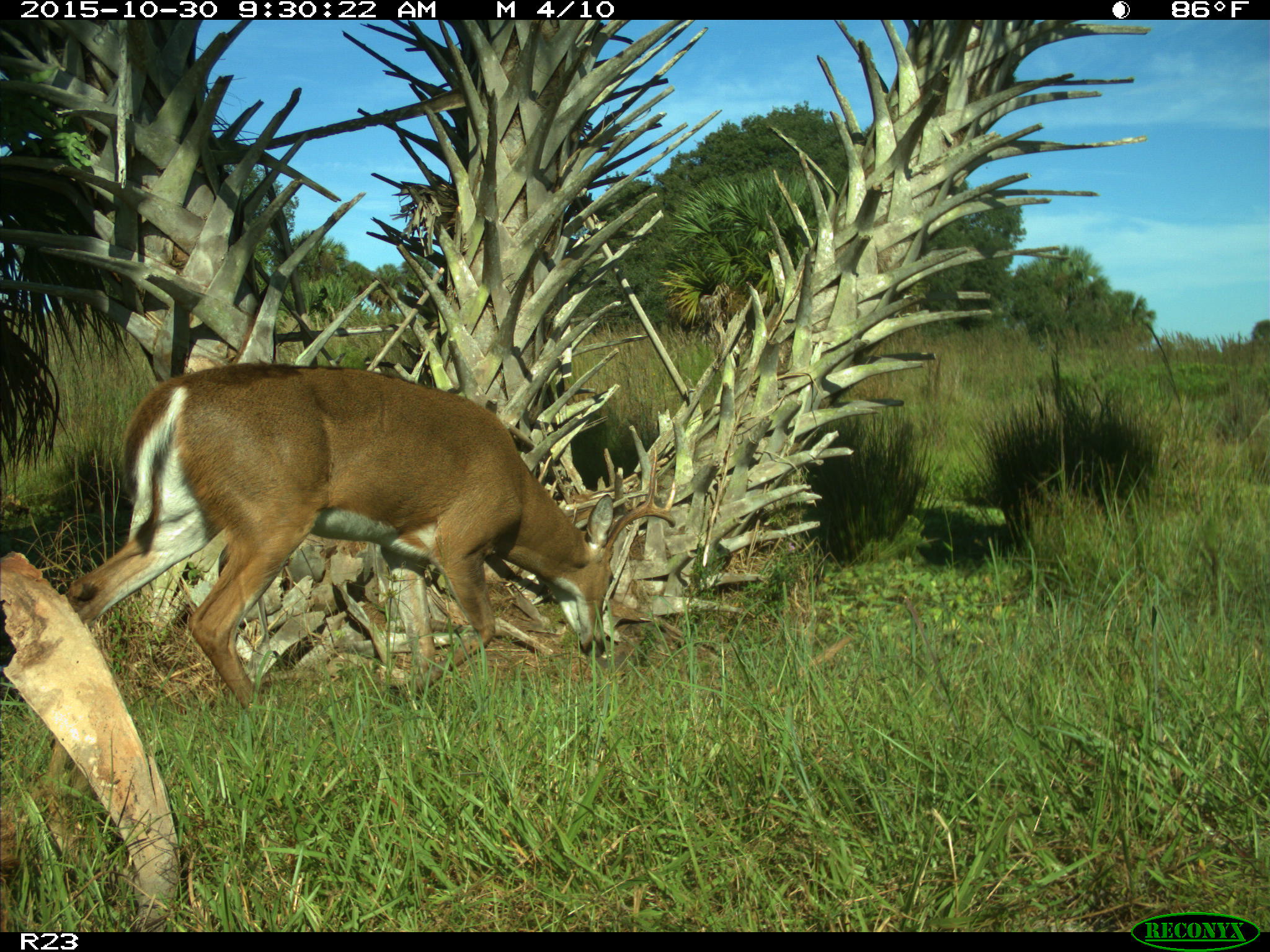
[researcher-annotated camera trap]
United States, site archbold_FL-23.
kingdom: Animalia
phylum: Chordata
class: Mammalia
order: Artiodactyla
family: Cervidae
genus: Odocoileus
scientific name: Odocoileus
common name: deer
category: unidentified deer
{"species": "unidentified deer (deer) (Odocoileus)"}